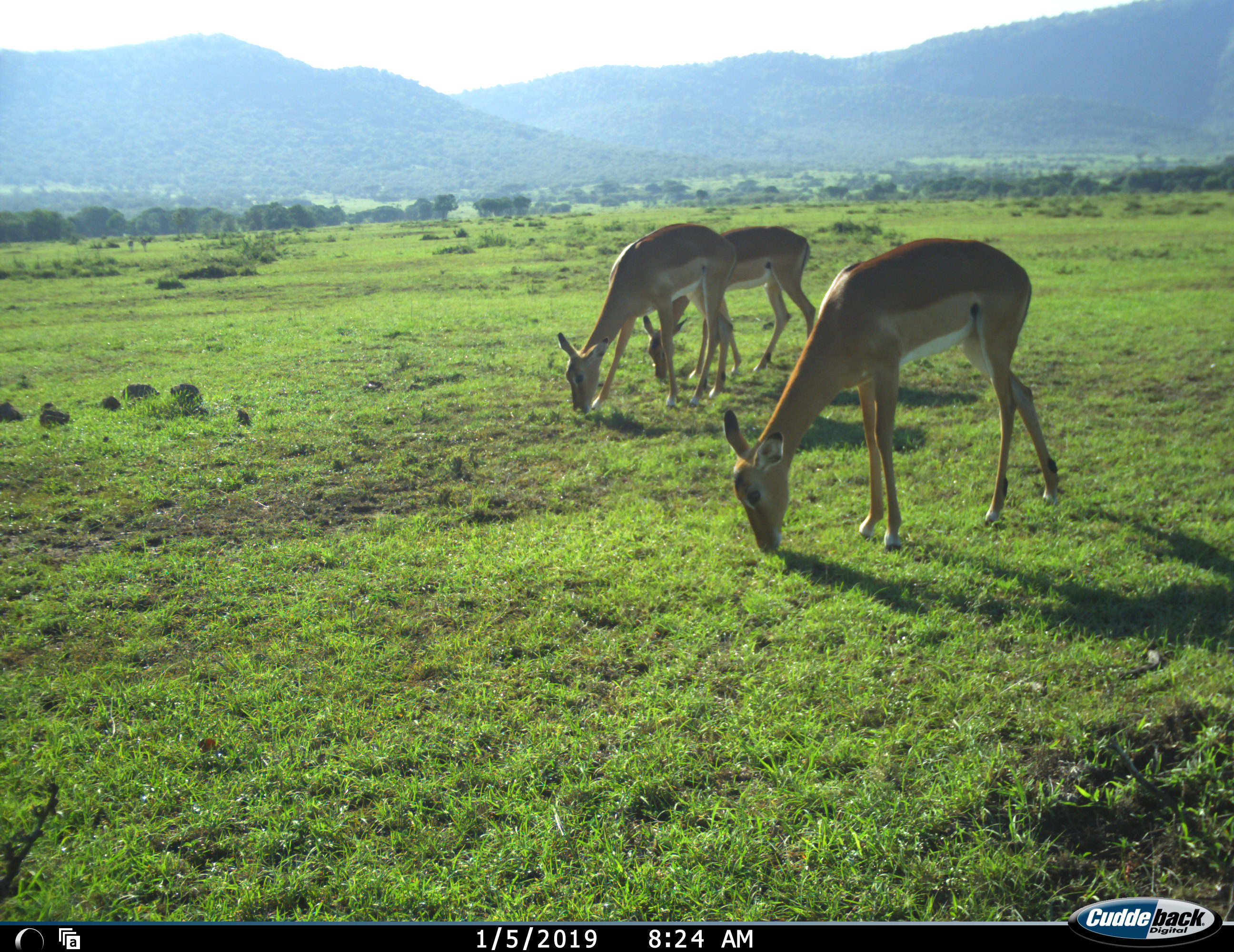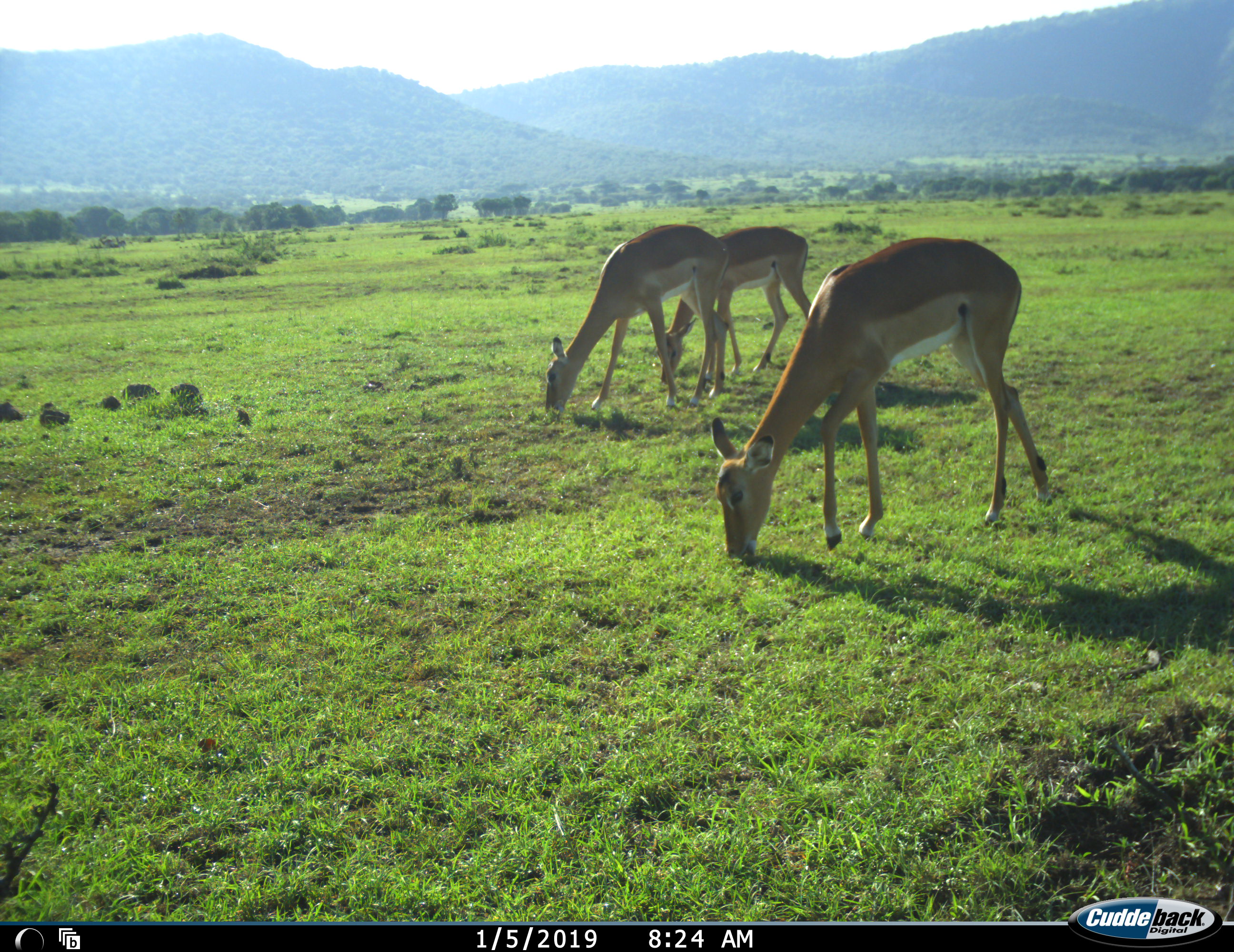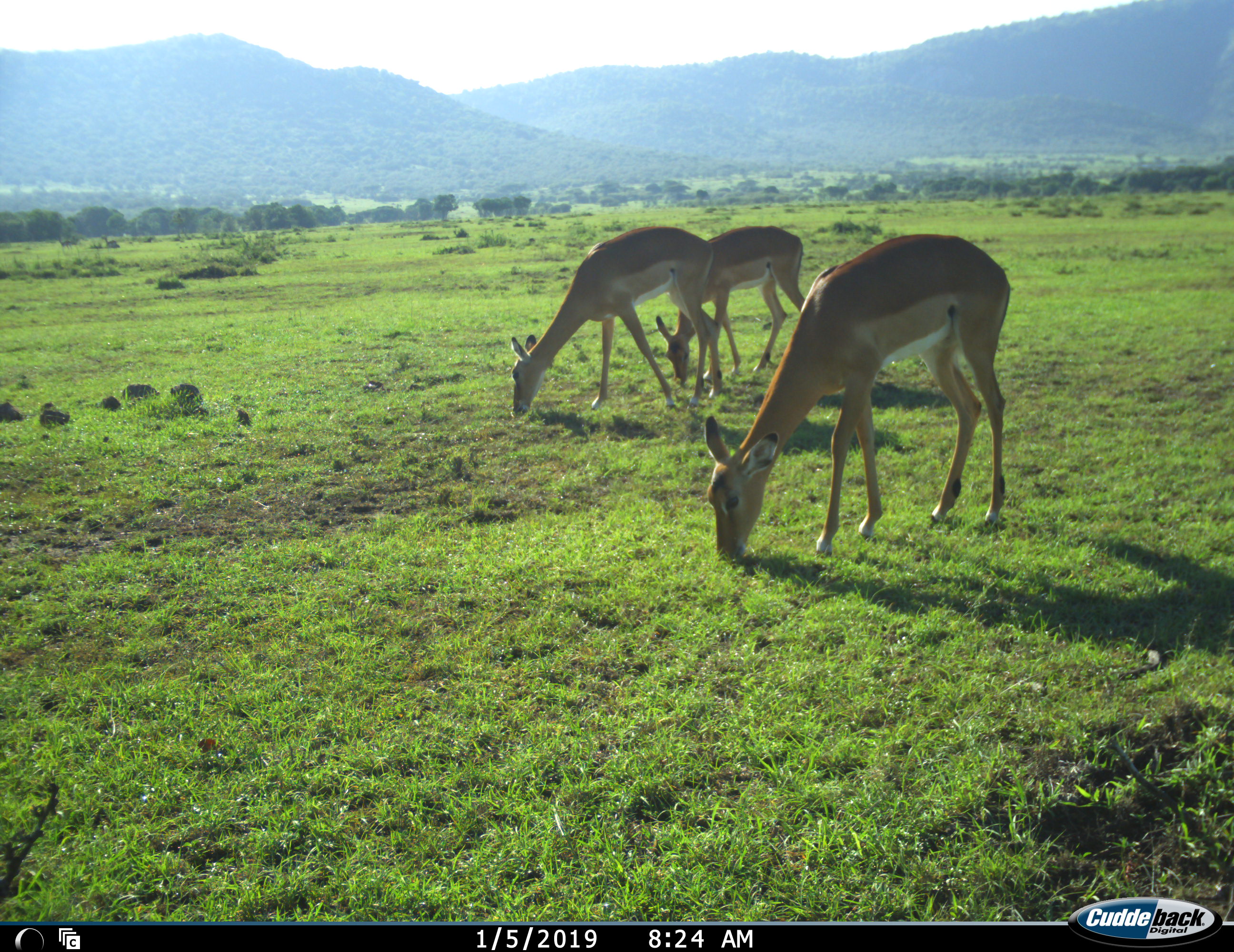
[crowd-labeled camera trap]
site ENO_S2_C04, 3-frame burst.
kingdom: Animalia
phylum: Chordata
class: Mammalia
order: Artiodactyla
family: Bovidae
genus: Aepyceros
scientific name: Aepyceros melampus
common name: impala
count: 3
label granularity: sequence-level